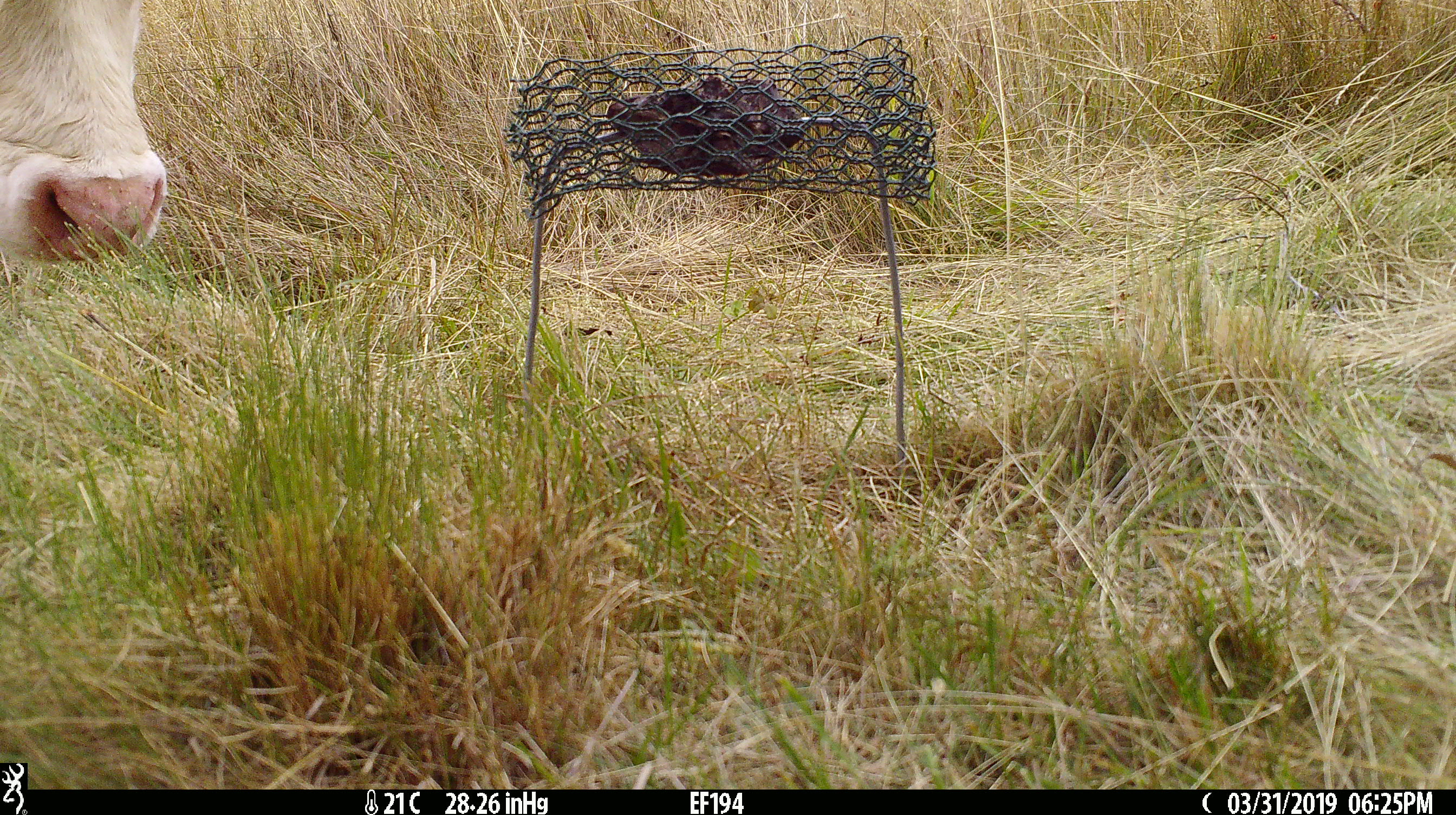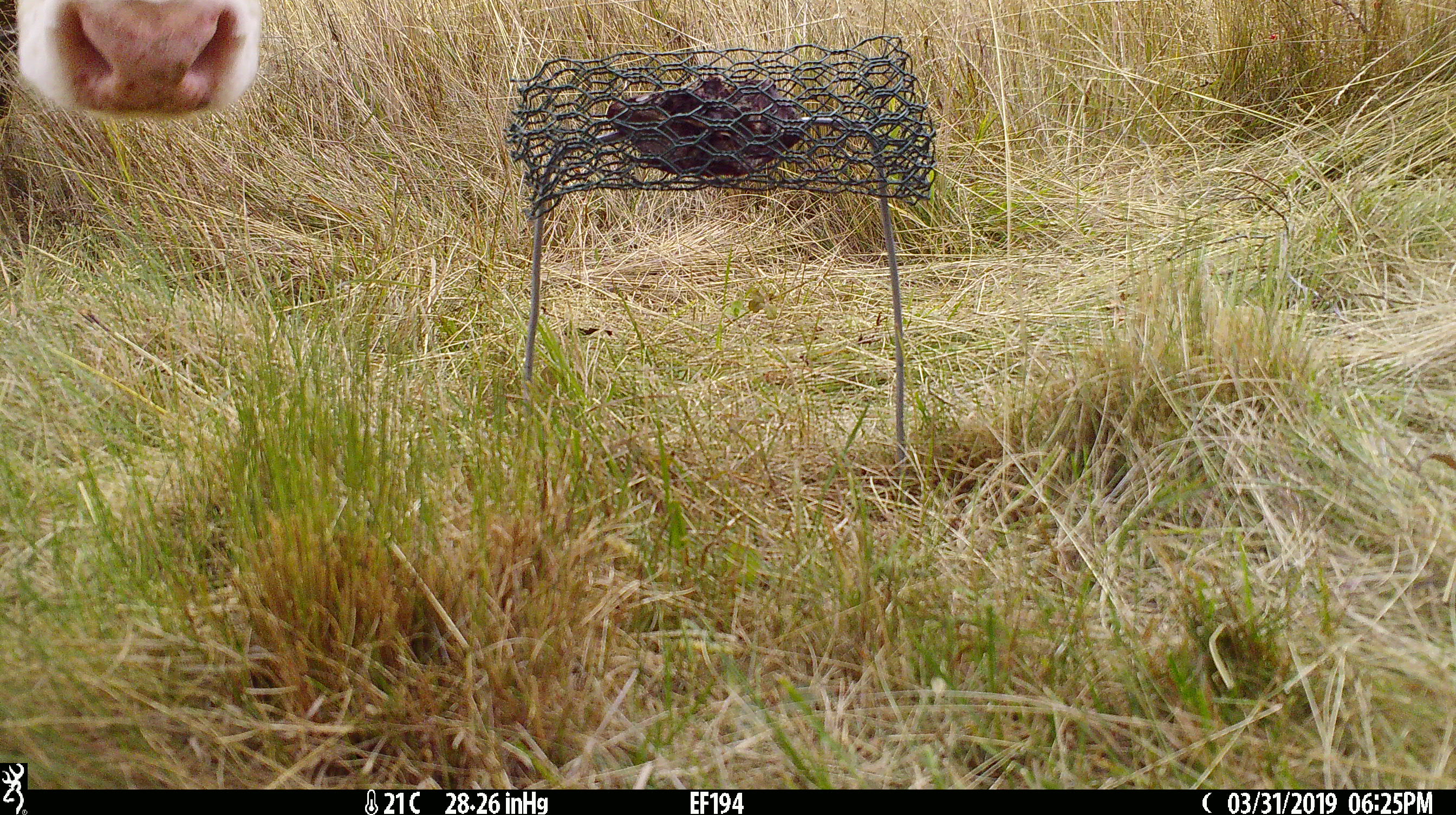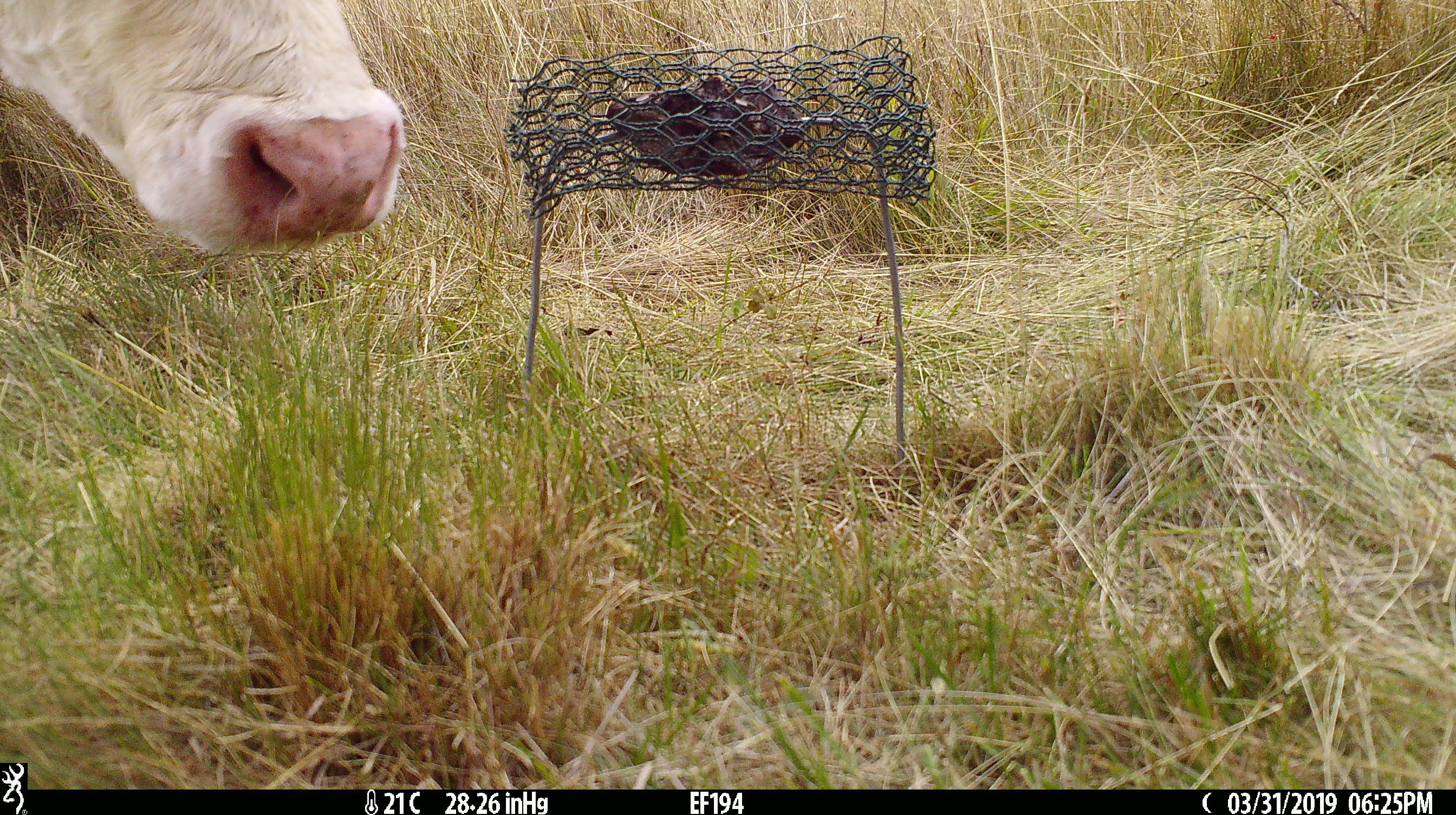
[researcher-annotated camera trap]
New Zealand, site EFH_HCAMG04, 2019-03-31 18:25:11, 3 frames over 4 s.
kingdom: Animalia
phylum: Chordata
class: Mammalia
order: Artiodactyla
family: Bovidae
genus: Bos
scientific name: Bos taurus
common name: domestic cow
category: cow